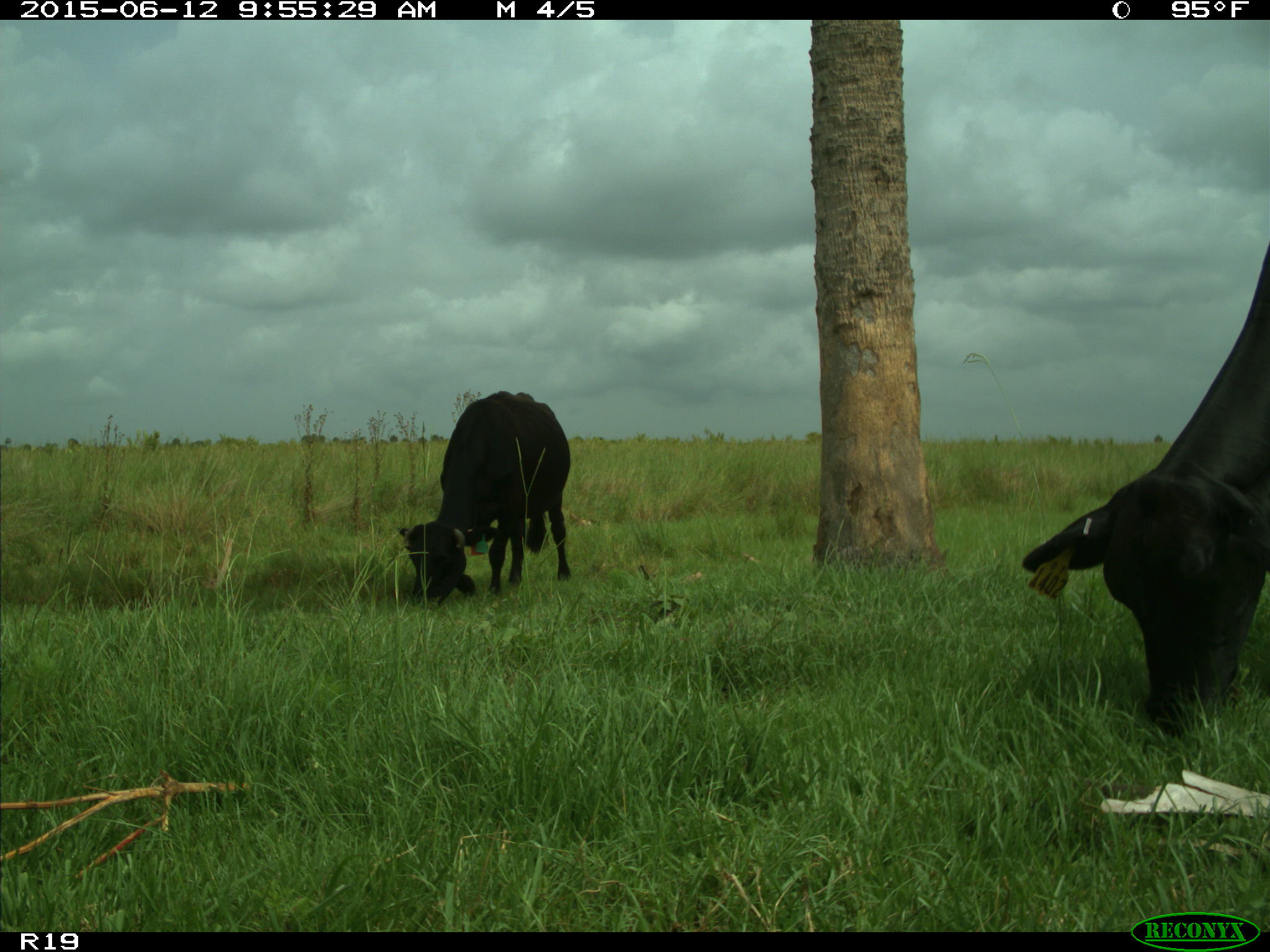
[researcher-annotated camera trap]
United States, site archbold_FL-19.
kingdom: Animalia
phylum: Chordata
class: Mammalia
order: Artiodactyla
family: Bovidae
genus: Bos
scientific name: Bos taurus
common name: domestic cow